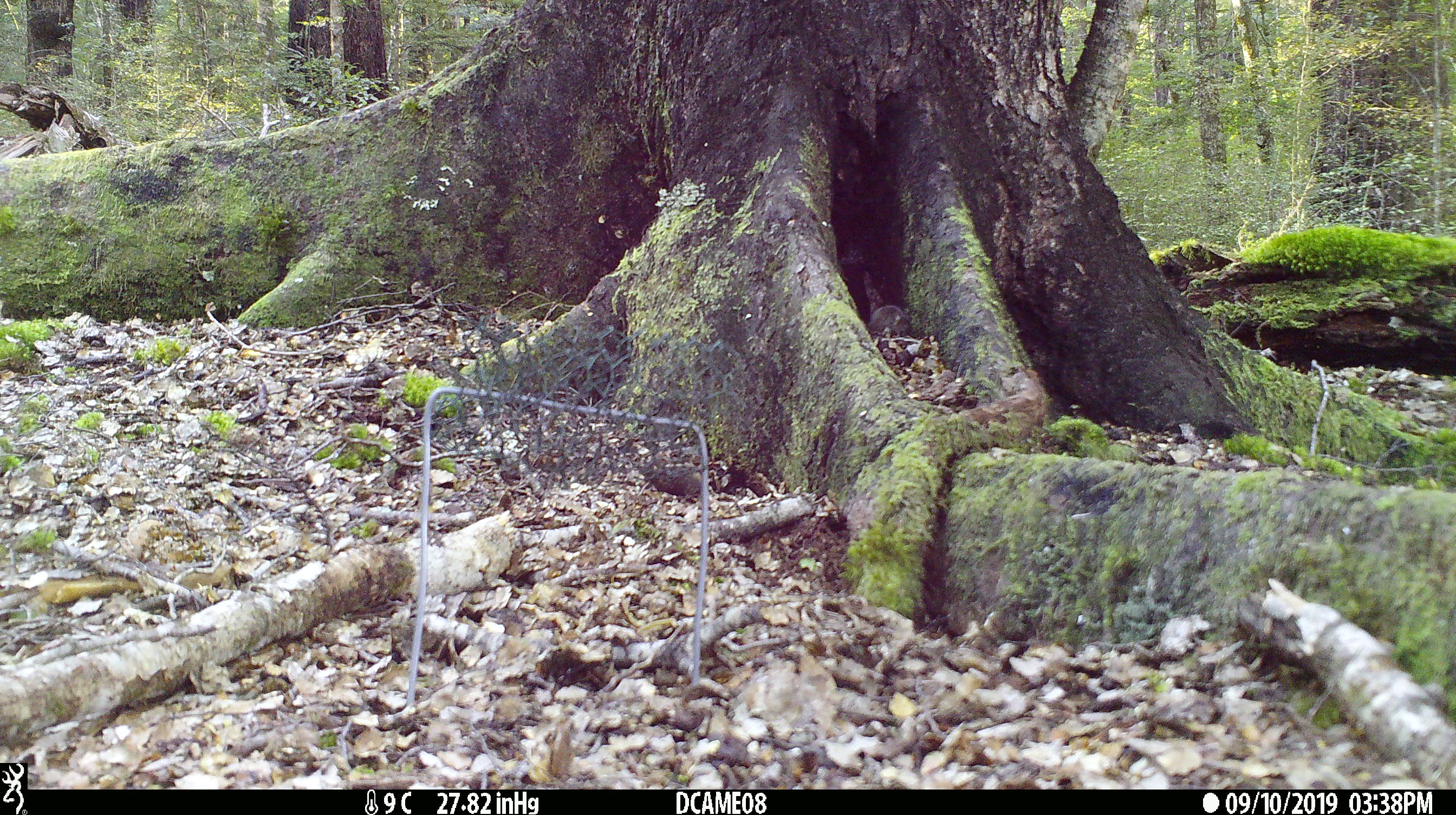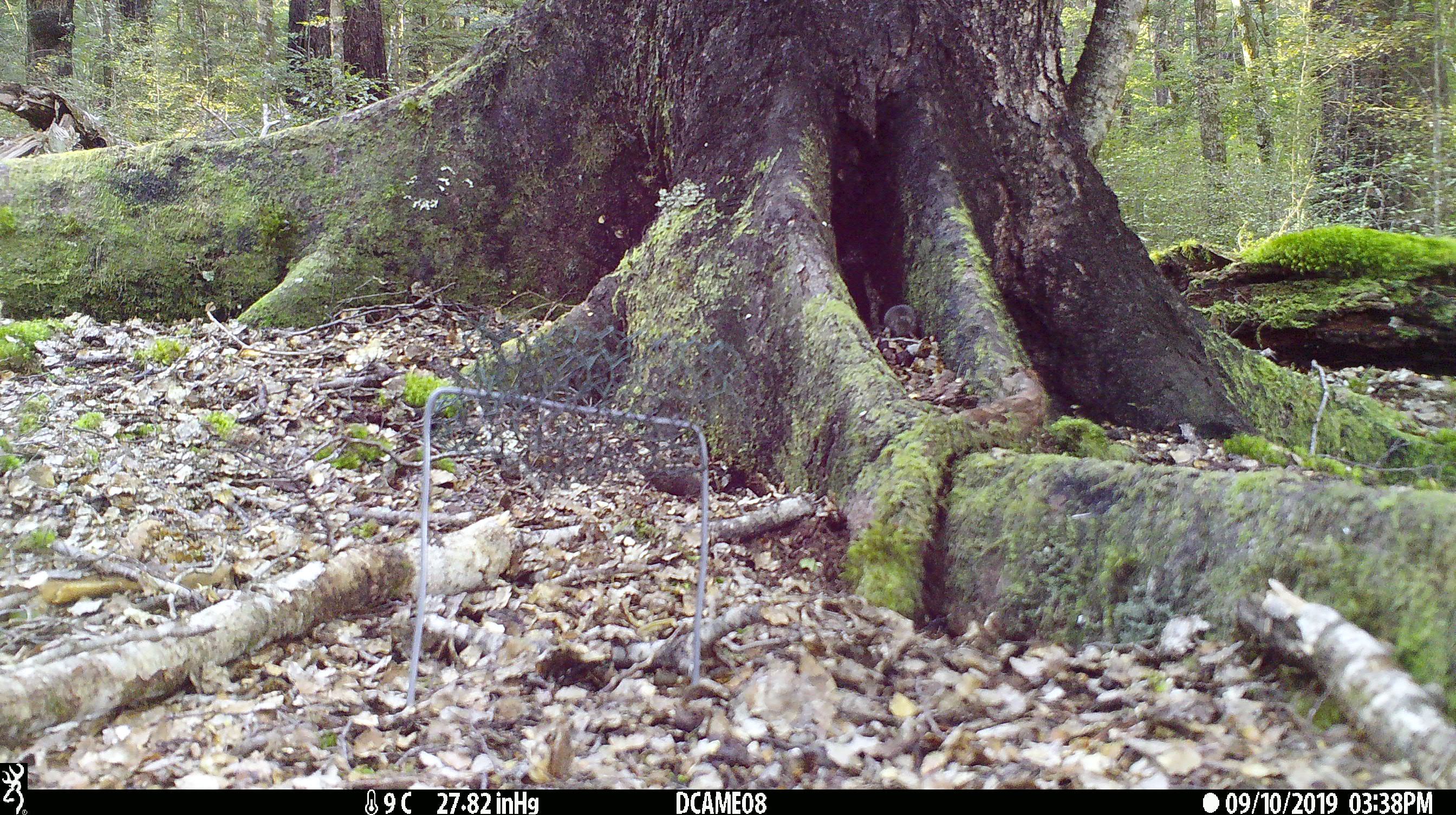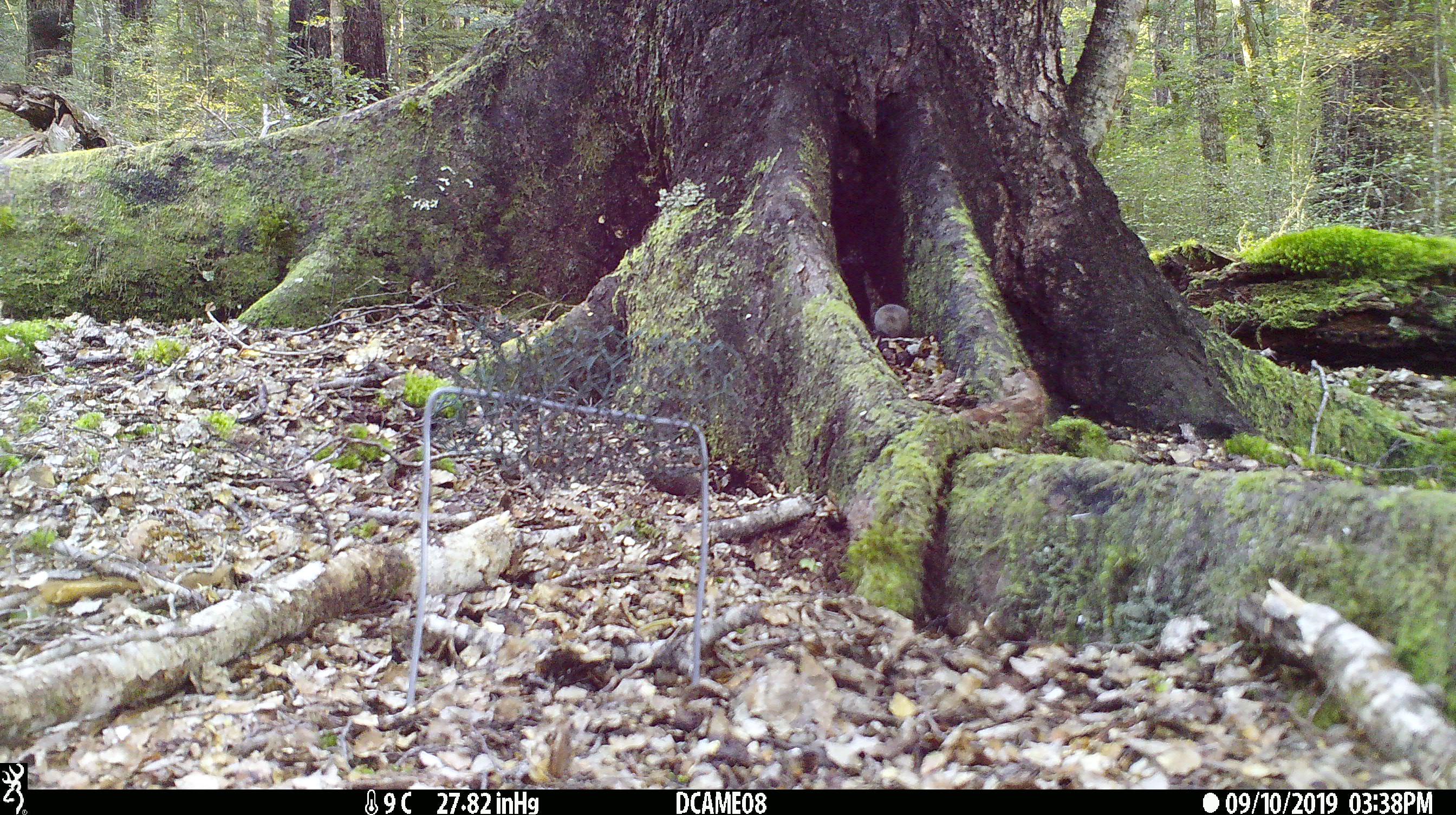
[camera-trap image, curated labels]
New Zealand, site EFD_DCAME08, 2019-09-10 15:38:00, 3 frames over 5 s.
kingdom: Animalia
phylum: Chordata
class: Mammalia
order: Rodentia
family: Muridae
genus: Mus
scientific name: Mus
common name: mouse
Mouse (Mus).